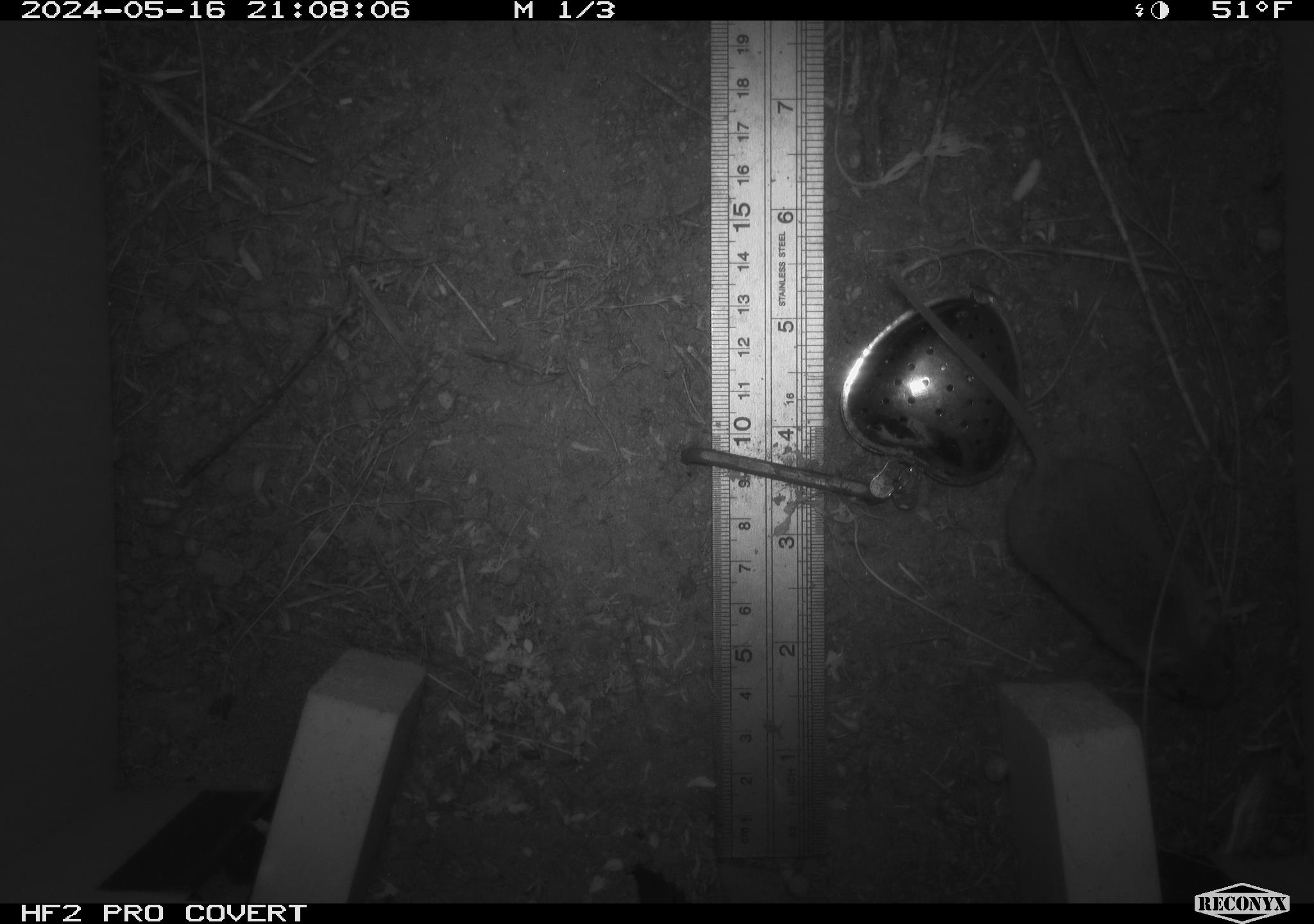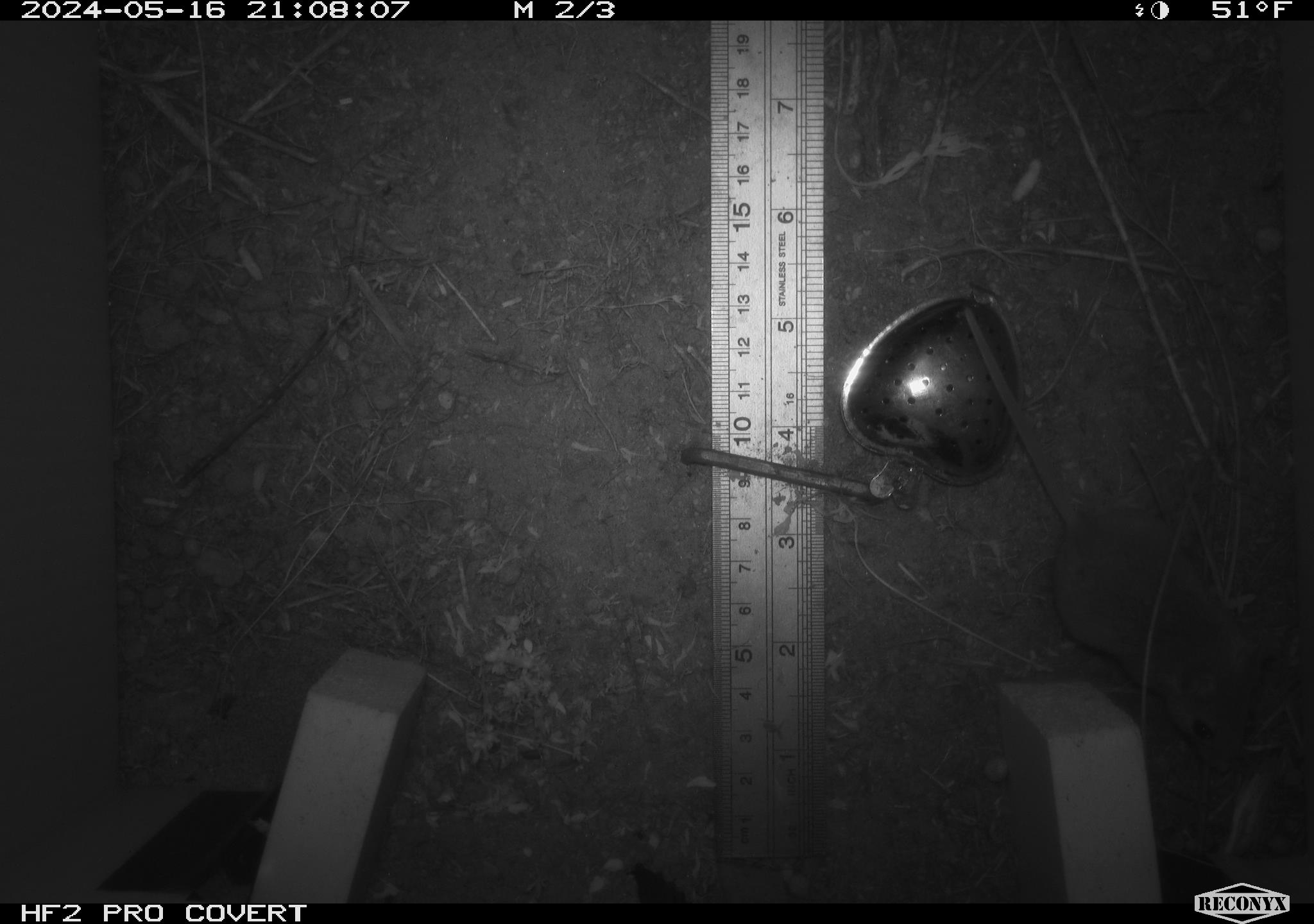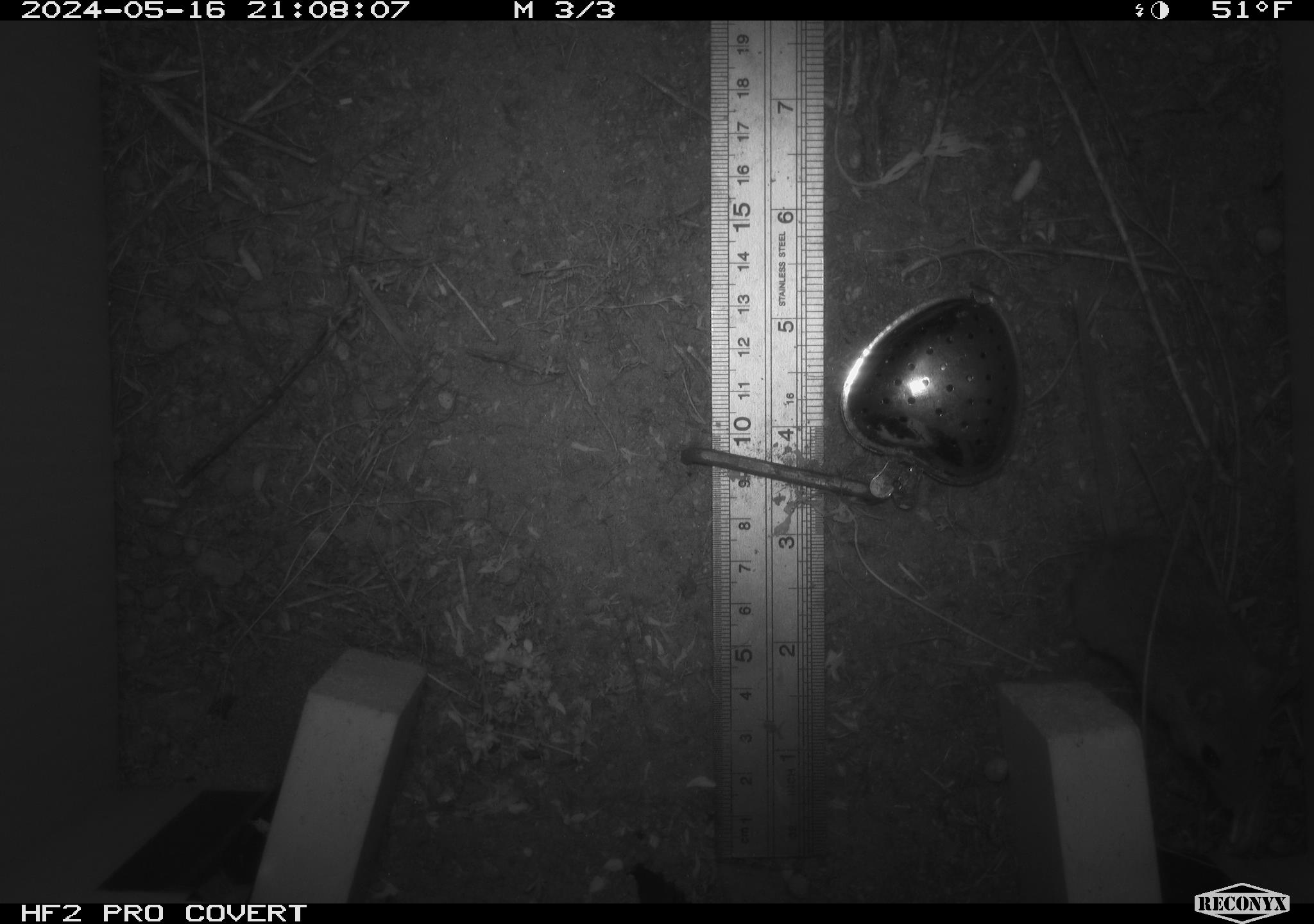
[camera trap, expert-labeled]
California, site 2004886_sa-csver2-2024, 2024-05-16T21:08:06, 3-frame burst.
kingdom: Animalia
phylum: Chordata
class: Mammalia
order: Rodentia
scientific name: Rodentia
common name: rodent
Rodent (Rodentia).